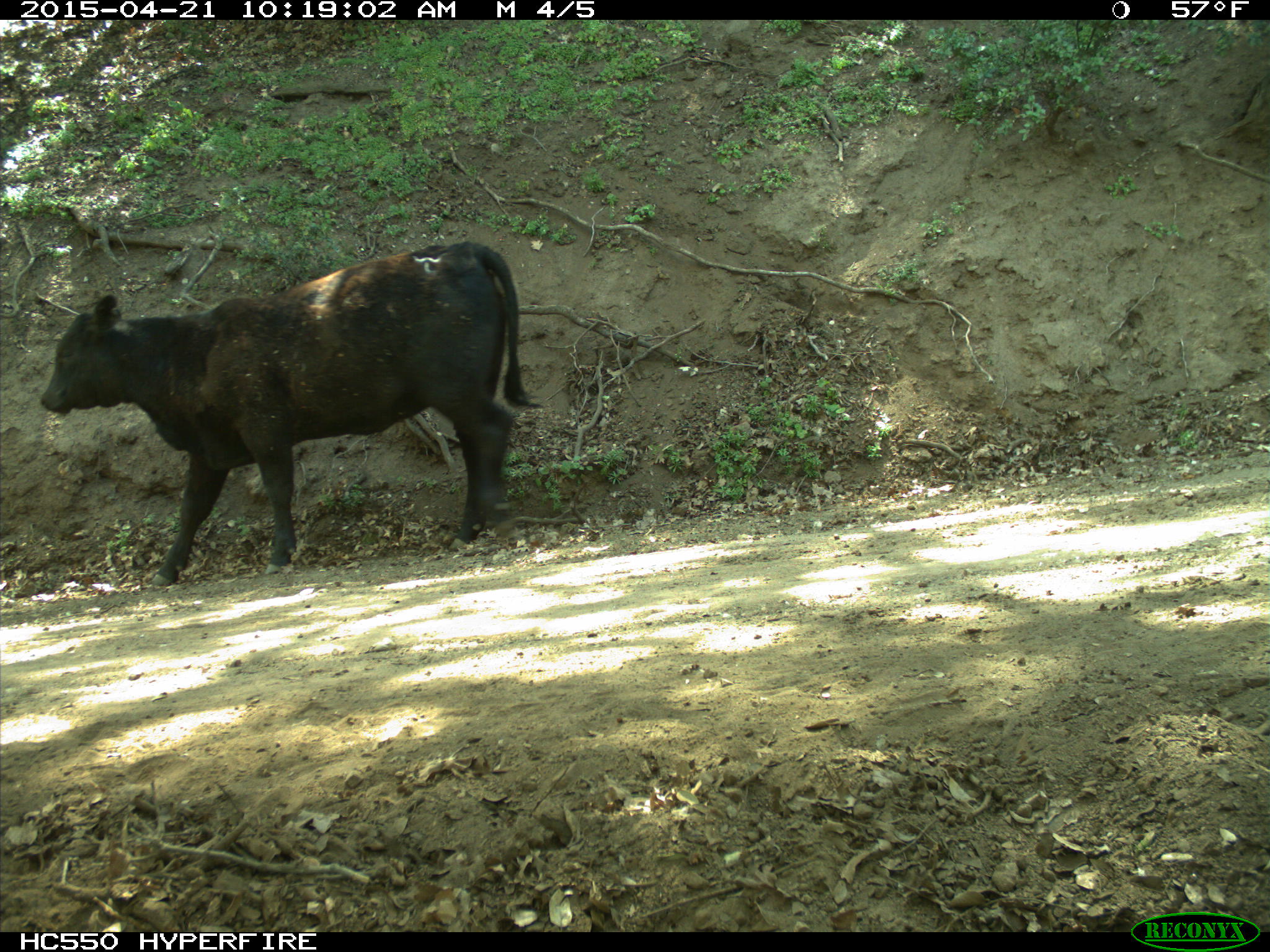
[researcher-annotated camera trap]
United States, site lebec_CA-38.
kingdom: Animalia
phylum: Chordata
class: Mammalia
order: Artiodactyla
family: Bovidae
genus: Bos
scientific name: Bos taurus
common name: domestic cow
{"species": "Bos taurus (domestic cow)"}